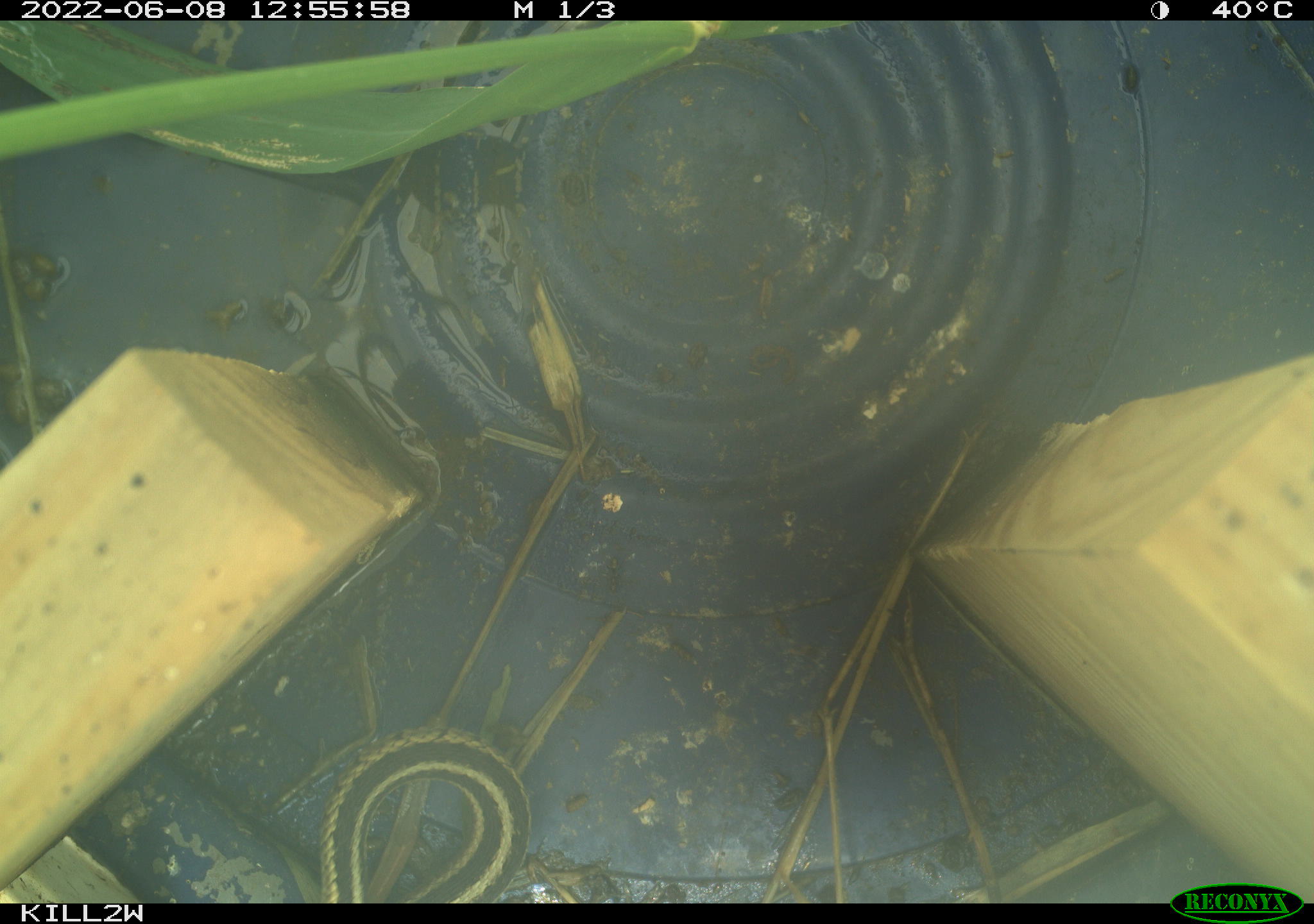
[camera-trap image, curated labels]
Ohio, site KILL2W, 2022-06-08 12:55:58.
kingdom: Animalia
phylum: Chordata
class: Reptilia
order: Squamata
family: Colubridae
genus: Thamnophis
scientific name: Thamnophis sirtalis sirtalis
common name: eastern gartersnake